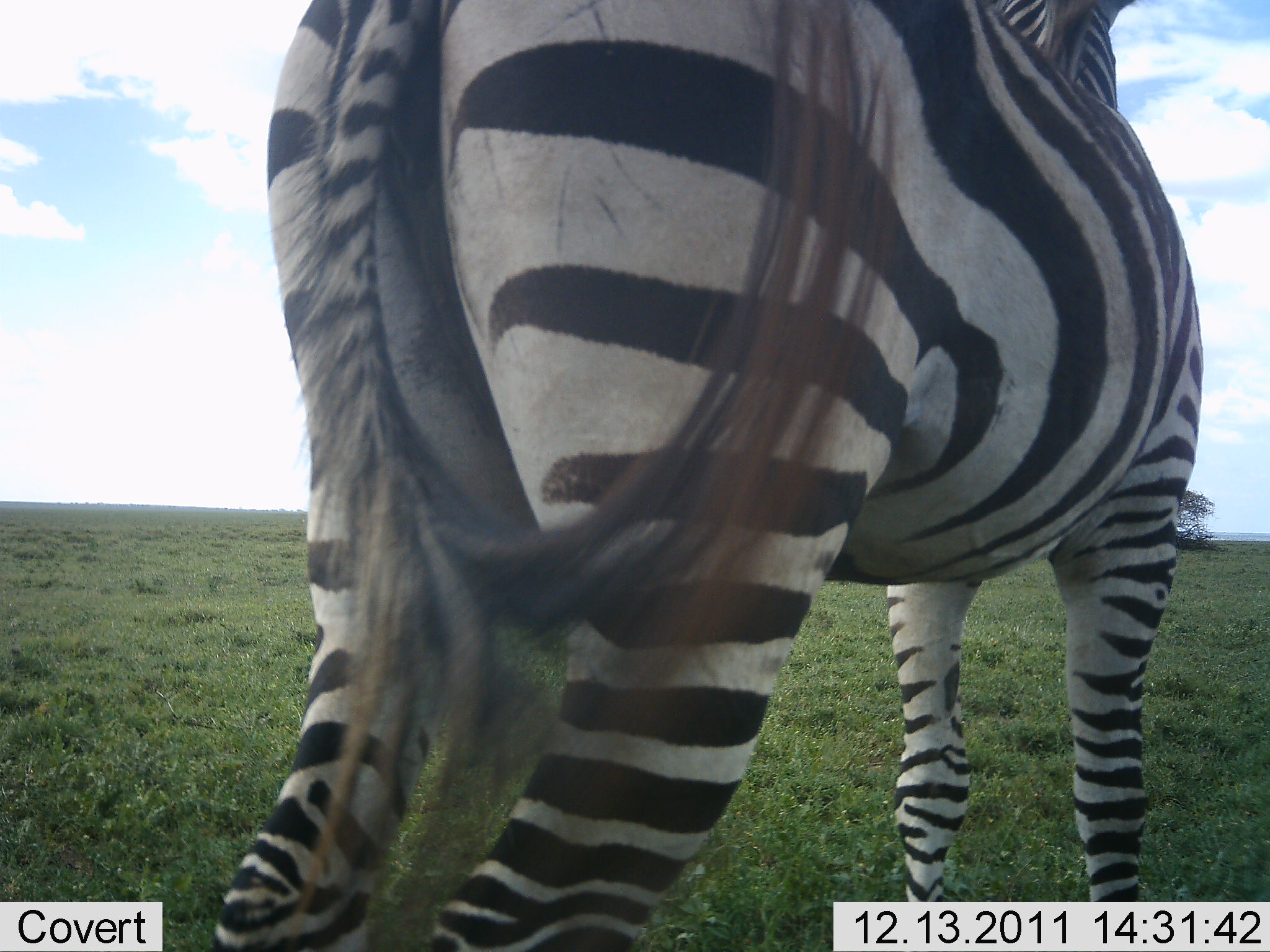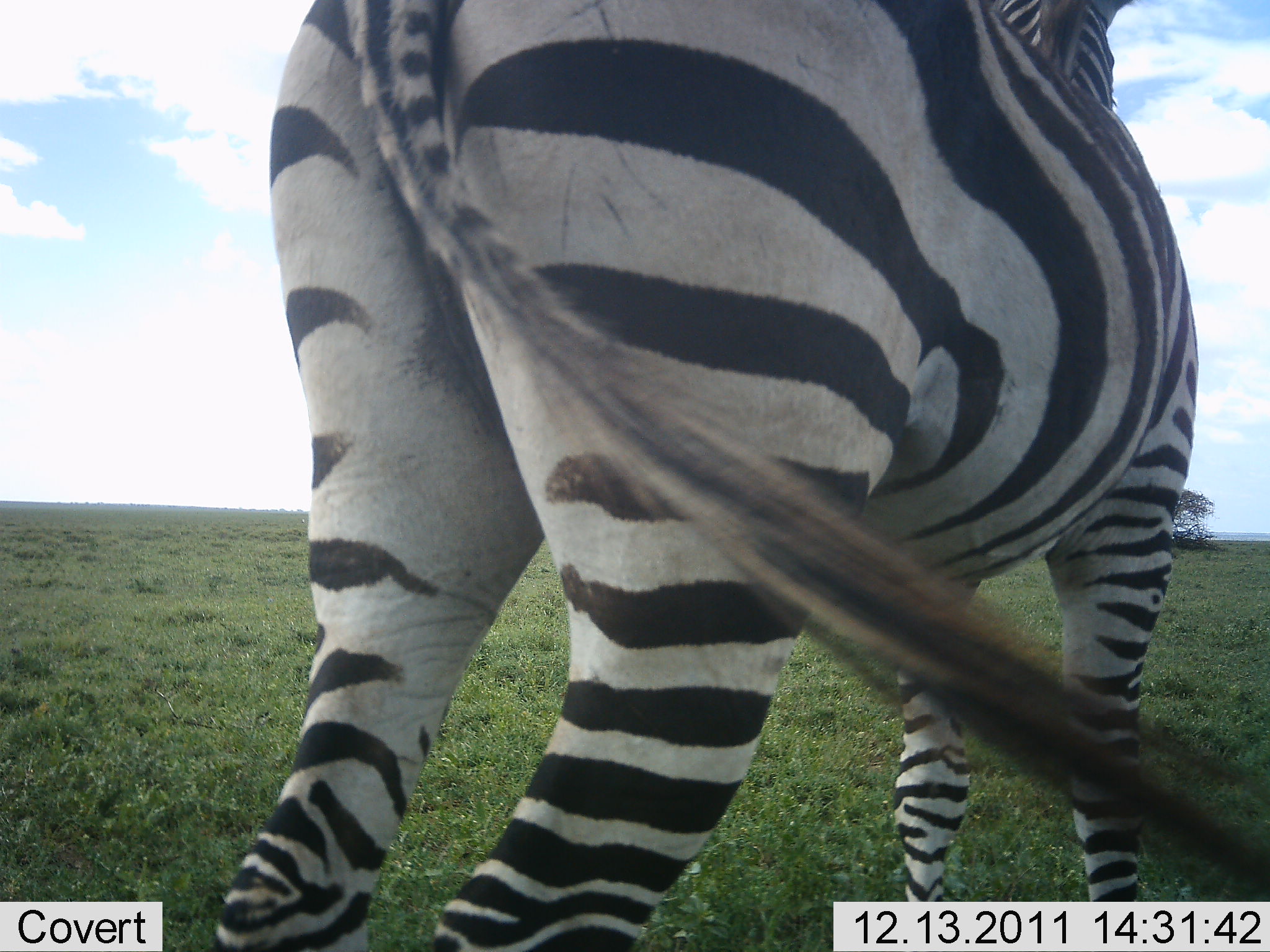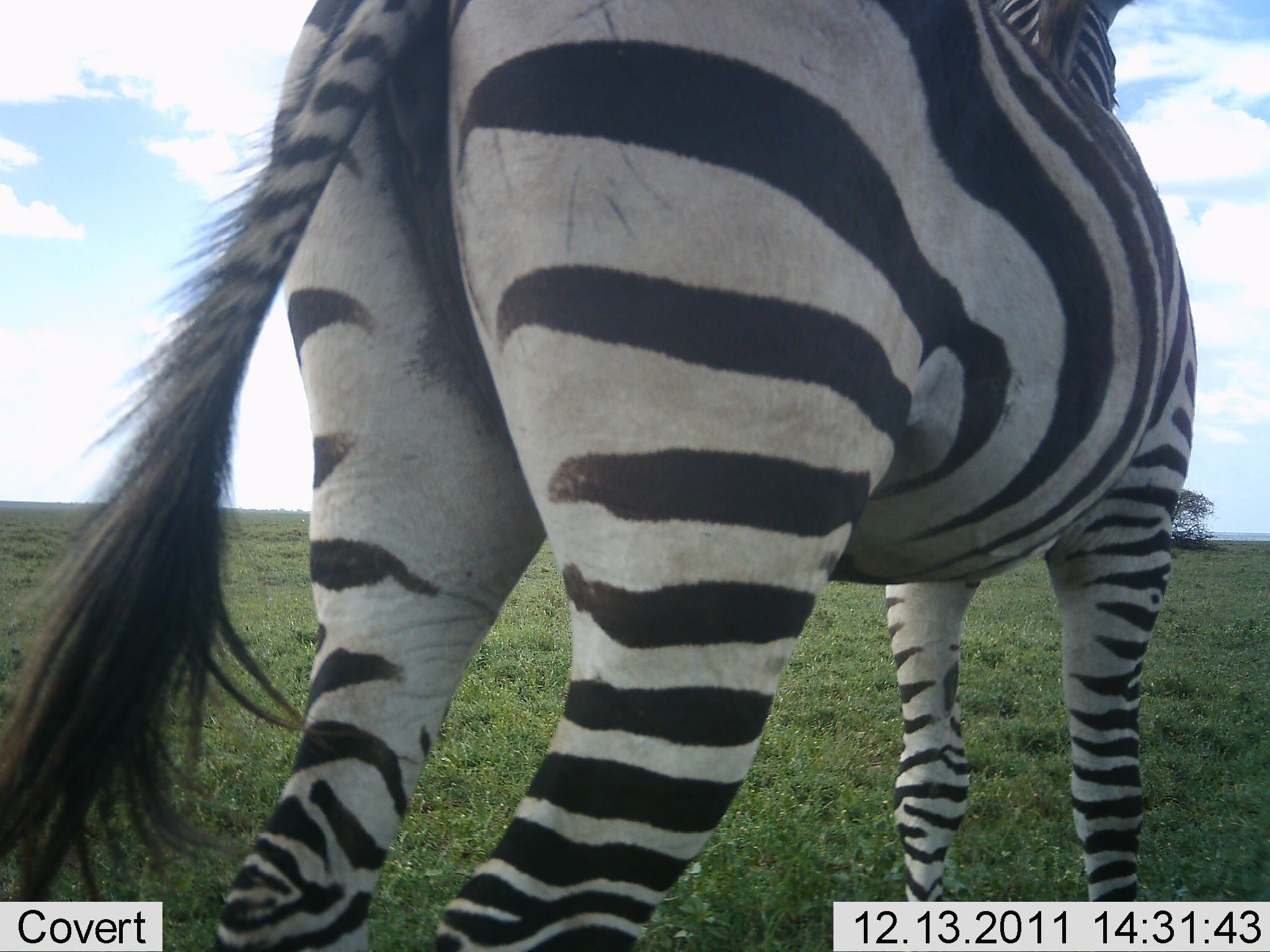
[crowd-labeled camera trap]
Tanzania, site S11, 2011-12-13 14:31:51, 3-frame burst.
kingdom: Animalia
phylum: Chordata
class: Mammalia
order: Perissodactyla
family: Equidae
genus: Equus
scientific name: Equus quagga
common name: plains zebra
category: zebra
Zebra (plains zebra) (Equus quagga), count 1. Behavior (volunteer vote fractions): standing 100%, resting 0%, moving 0%, interacting 0%. Young present (vote fraction): 0%. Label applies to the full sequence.